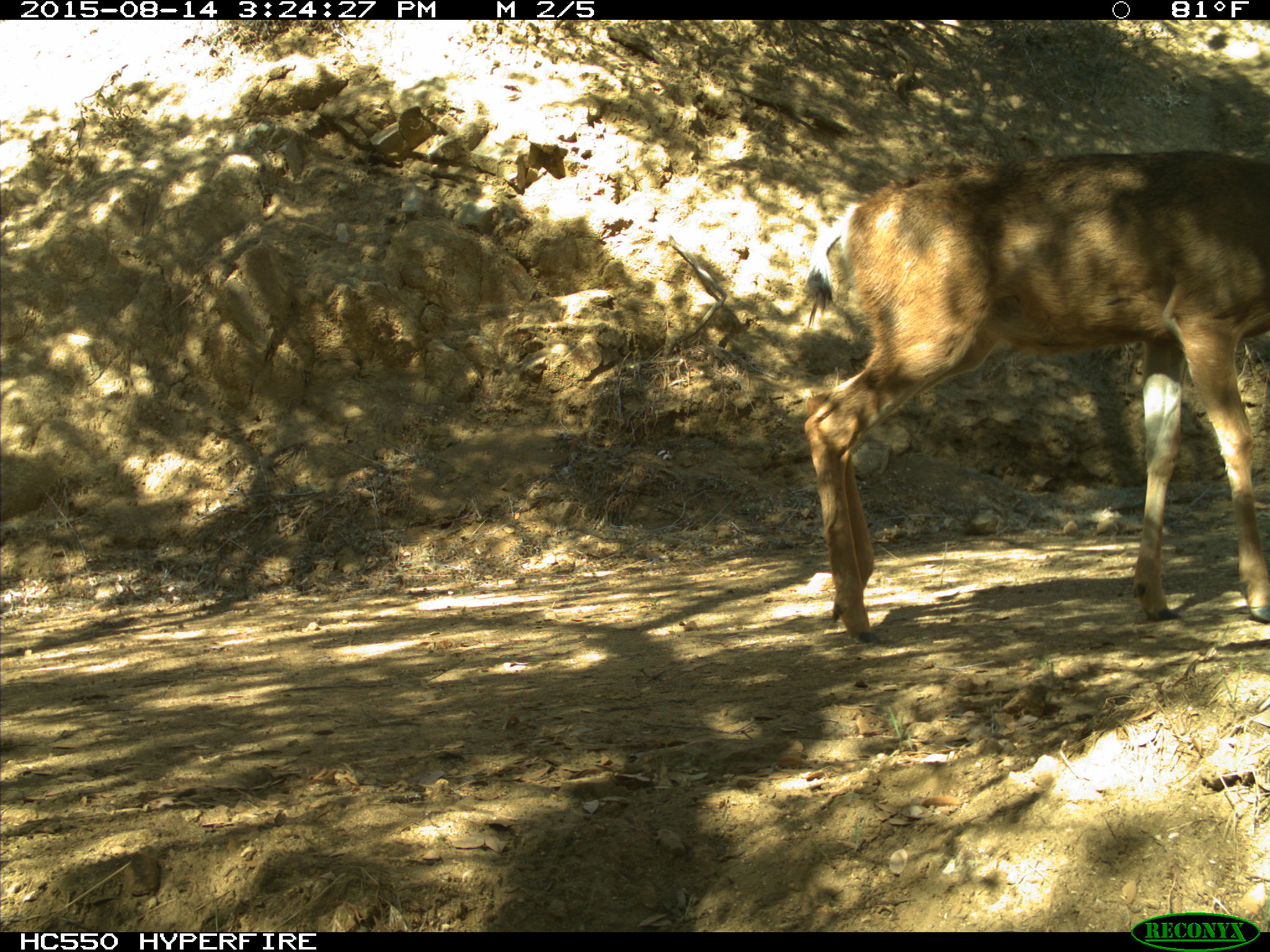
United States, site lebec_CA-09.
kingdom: Animalia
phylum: Chordata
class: Mammalia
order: Artiodactyla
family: Cervidae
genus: Odocoileus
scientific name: Odocoileus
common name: deer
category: unidentified deer